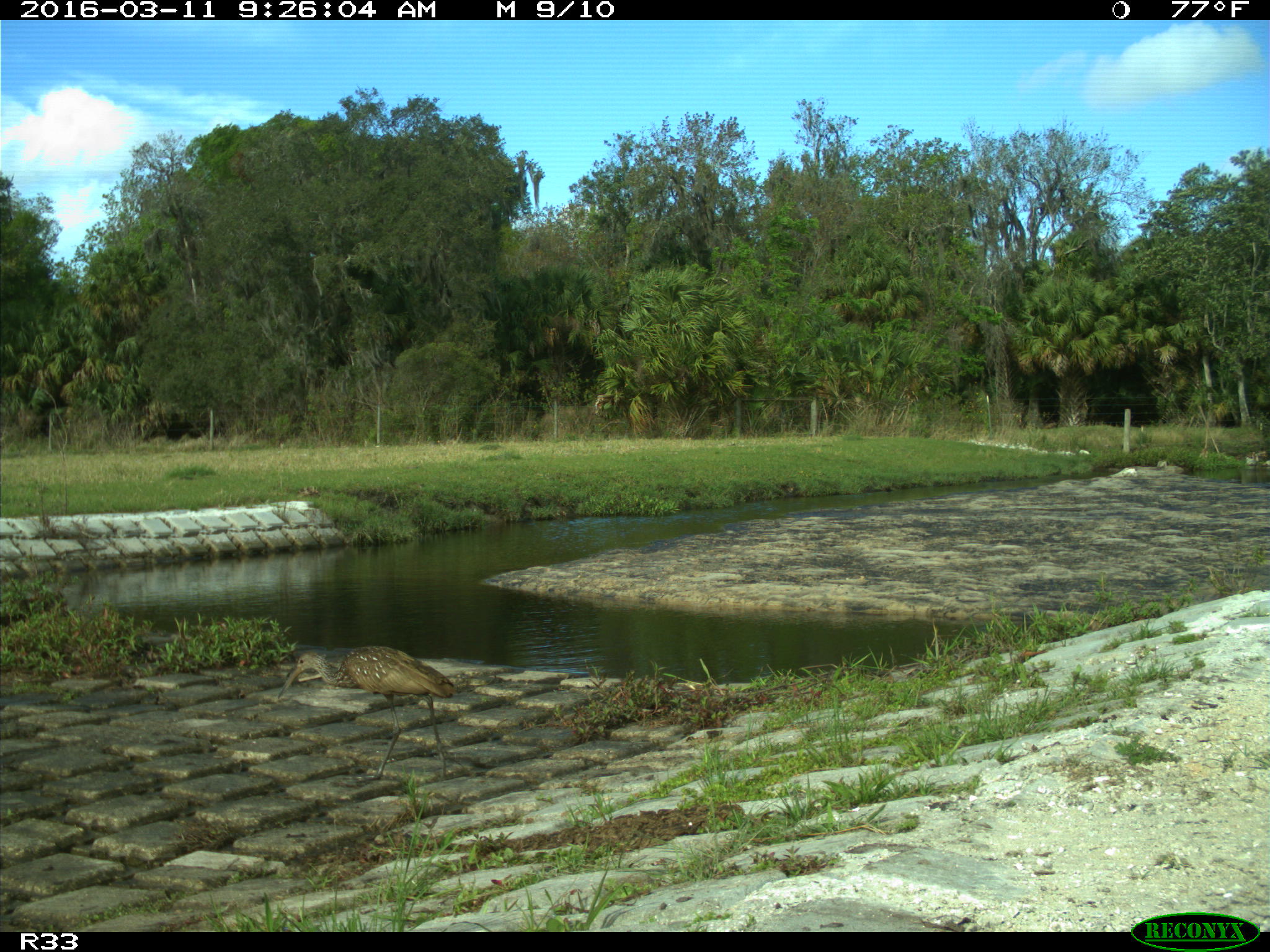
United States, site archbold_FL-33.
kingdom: Animalia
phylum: Chordata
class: Aves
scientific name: Aves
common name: birds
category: unidentified bird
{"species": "unidentified bird (birds) (Aves)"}